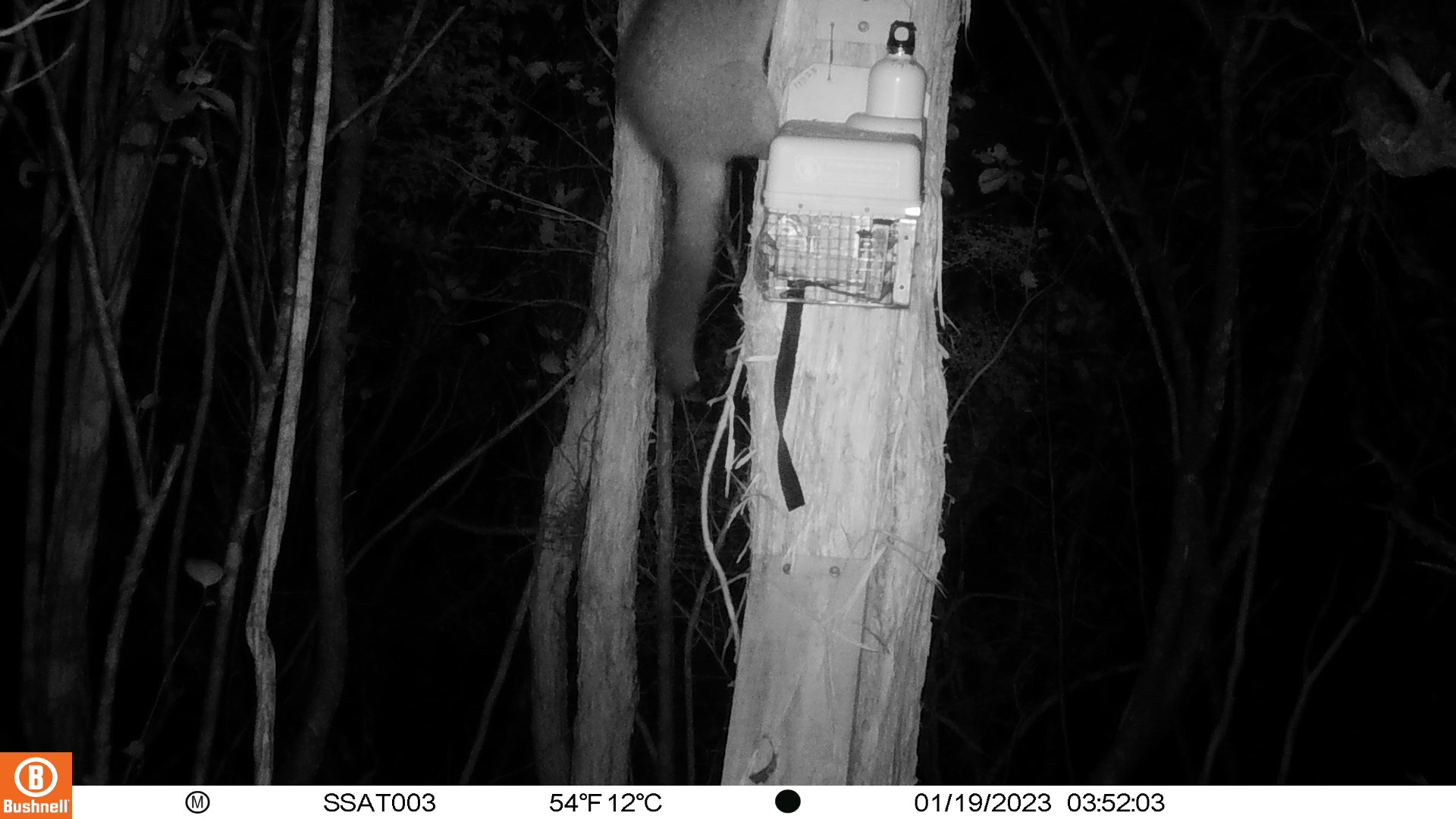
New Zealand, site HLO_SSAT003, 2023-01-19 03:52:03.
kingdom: Animalia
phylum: Chordata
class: Mammalia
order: Diprotodontia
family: Phalangeridae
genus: Trichosurus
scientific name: Trichosurus vulpecula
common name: common brushtail possum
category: possum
Possum (common brushtail possum) (Trichosurus vulpecula).